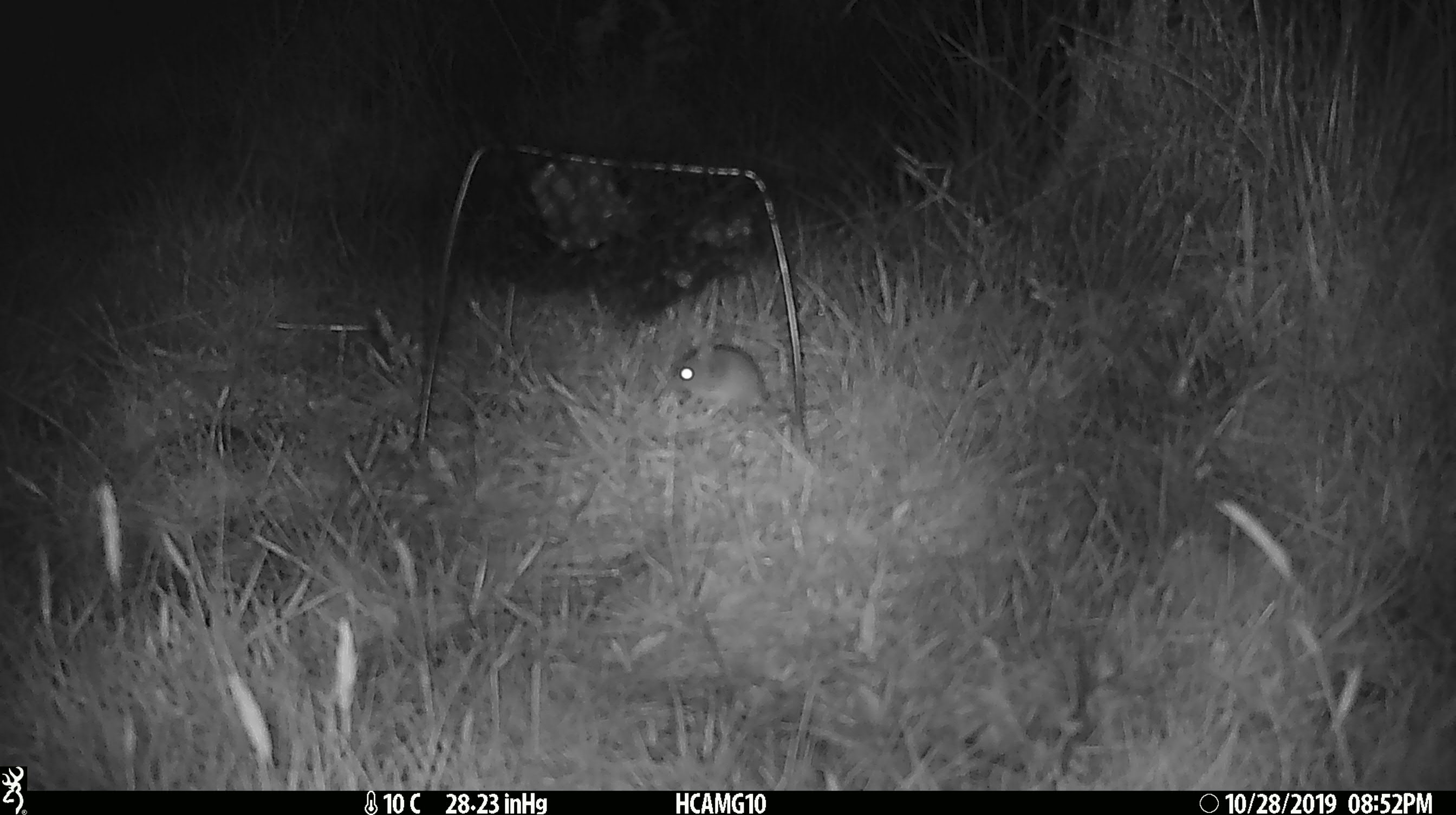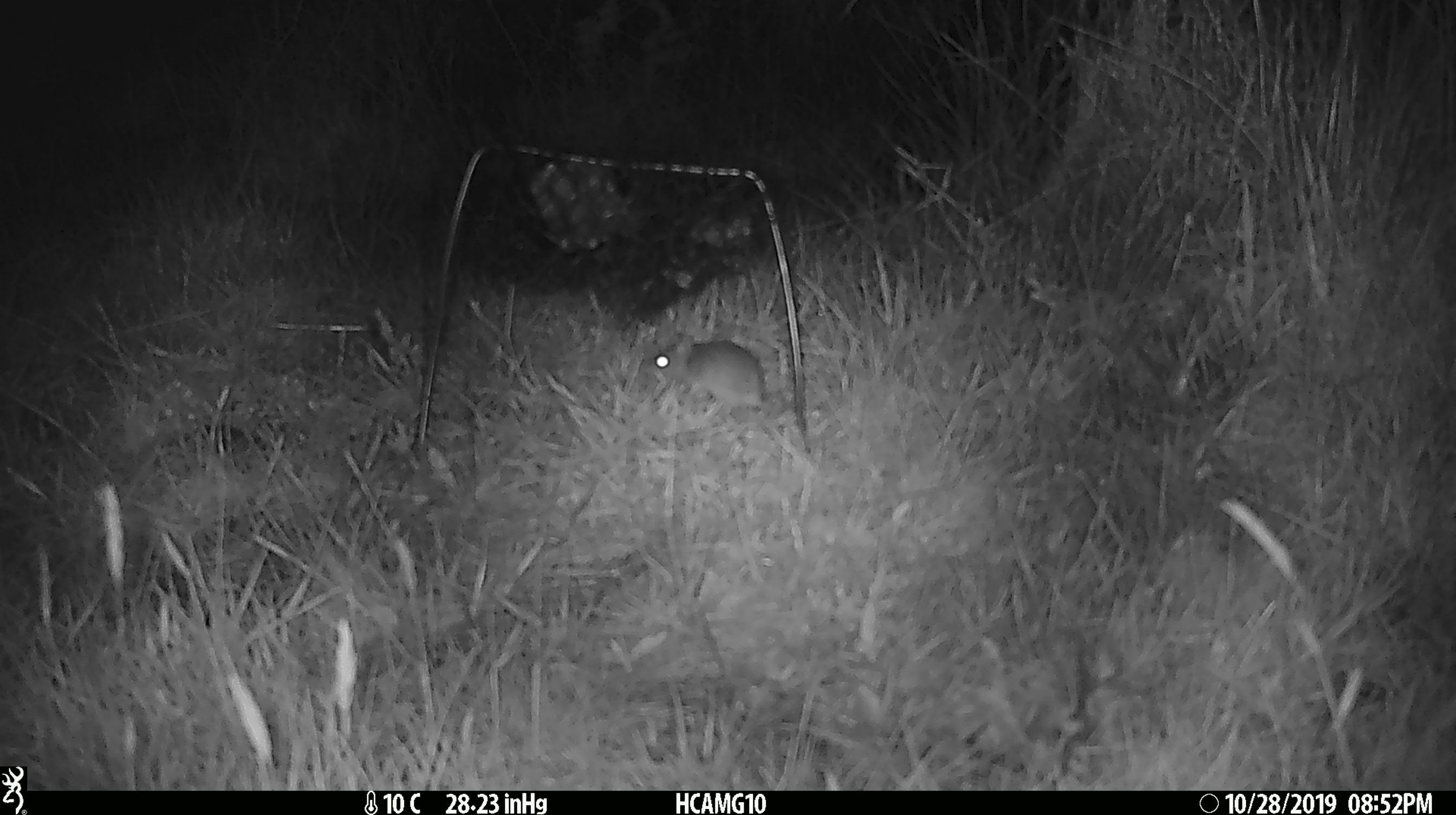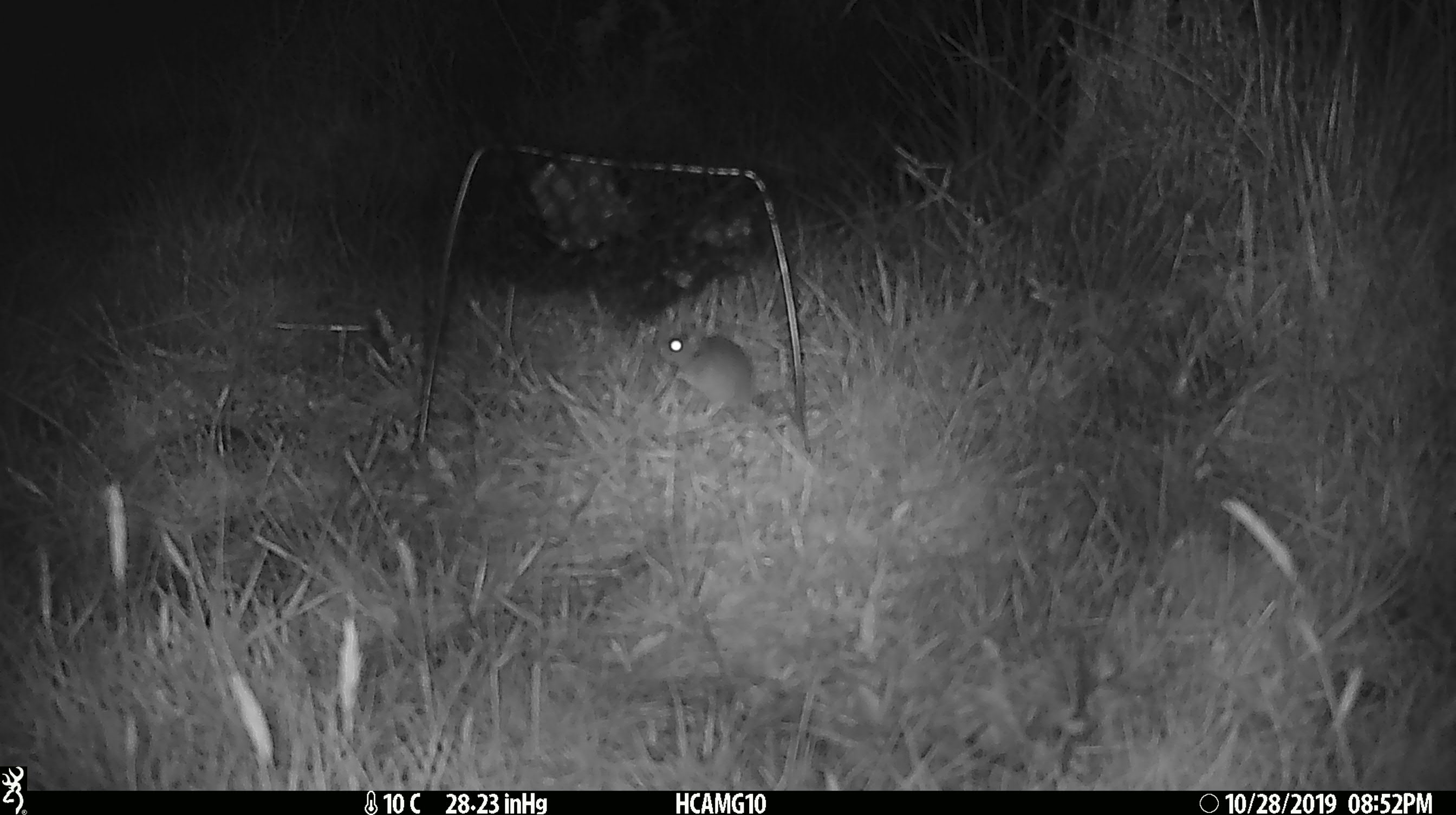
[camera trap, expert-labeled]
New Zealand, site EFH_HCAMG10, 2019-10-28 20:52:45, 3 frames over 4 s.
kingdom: Animalia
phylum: Chordata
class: Mammalia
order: Rodentia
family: Muridae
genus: Mus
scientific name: Mus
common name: mouse